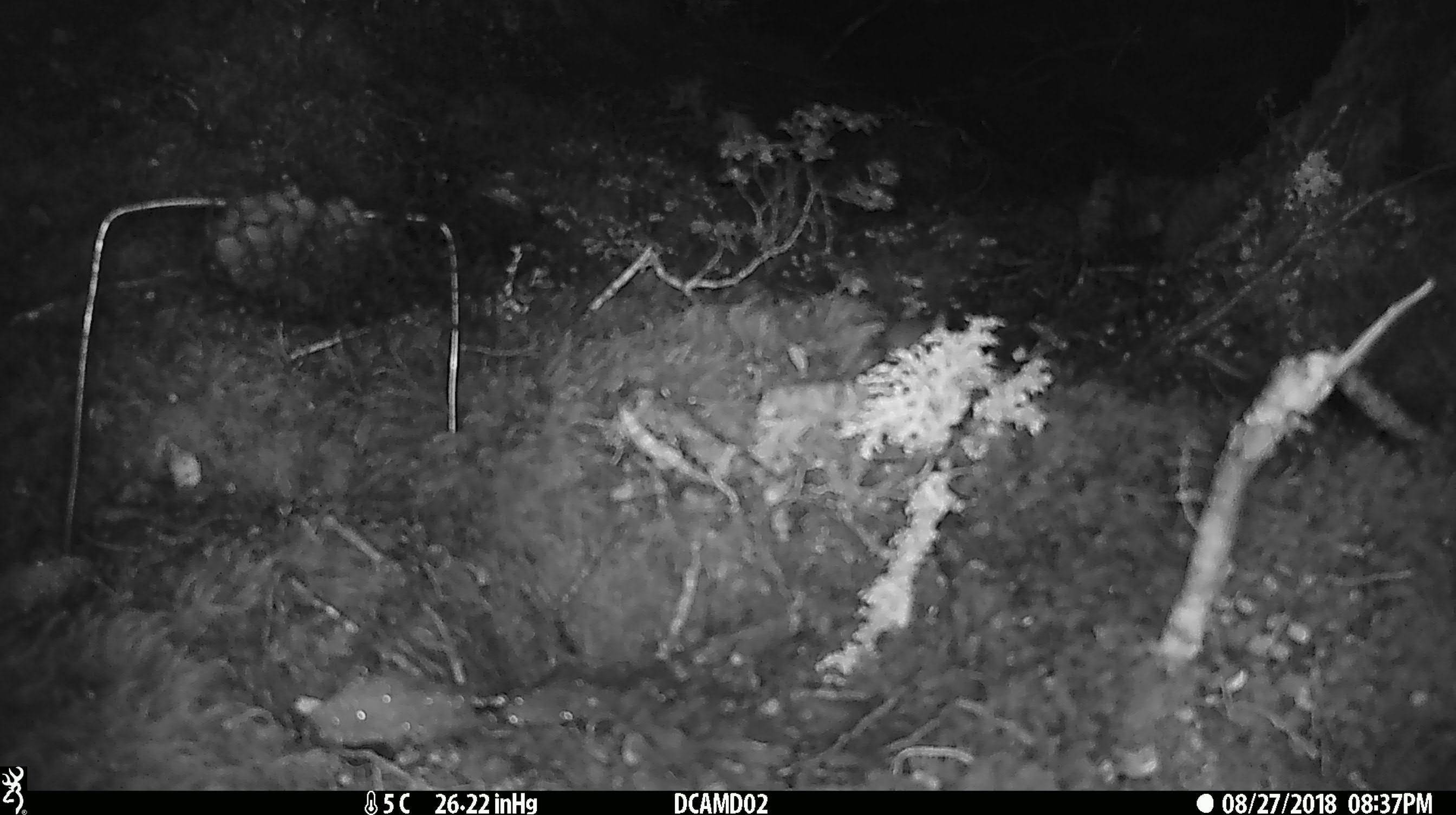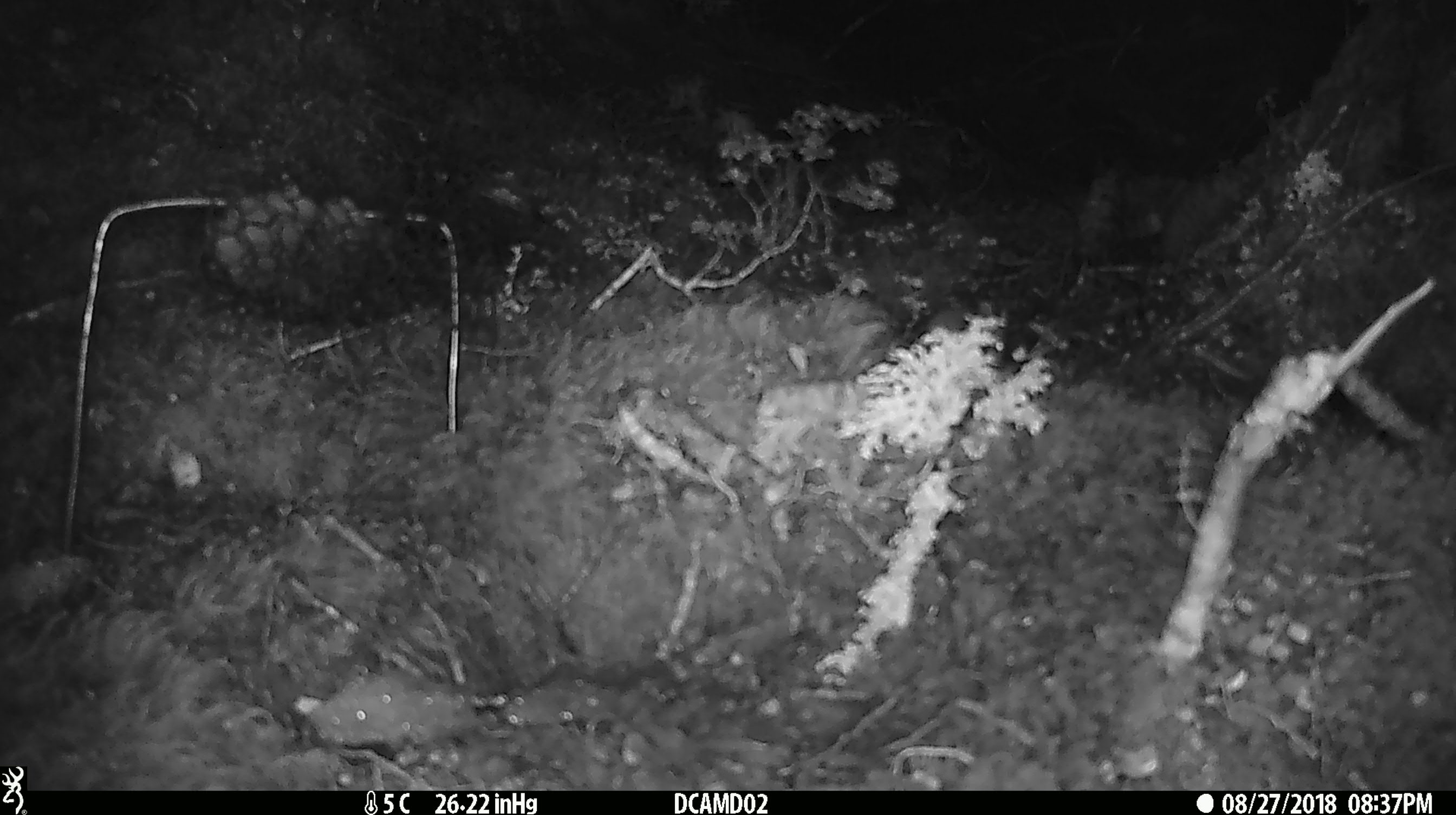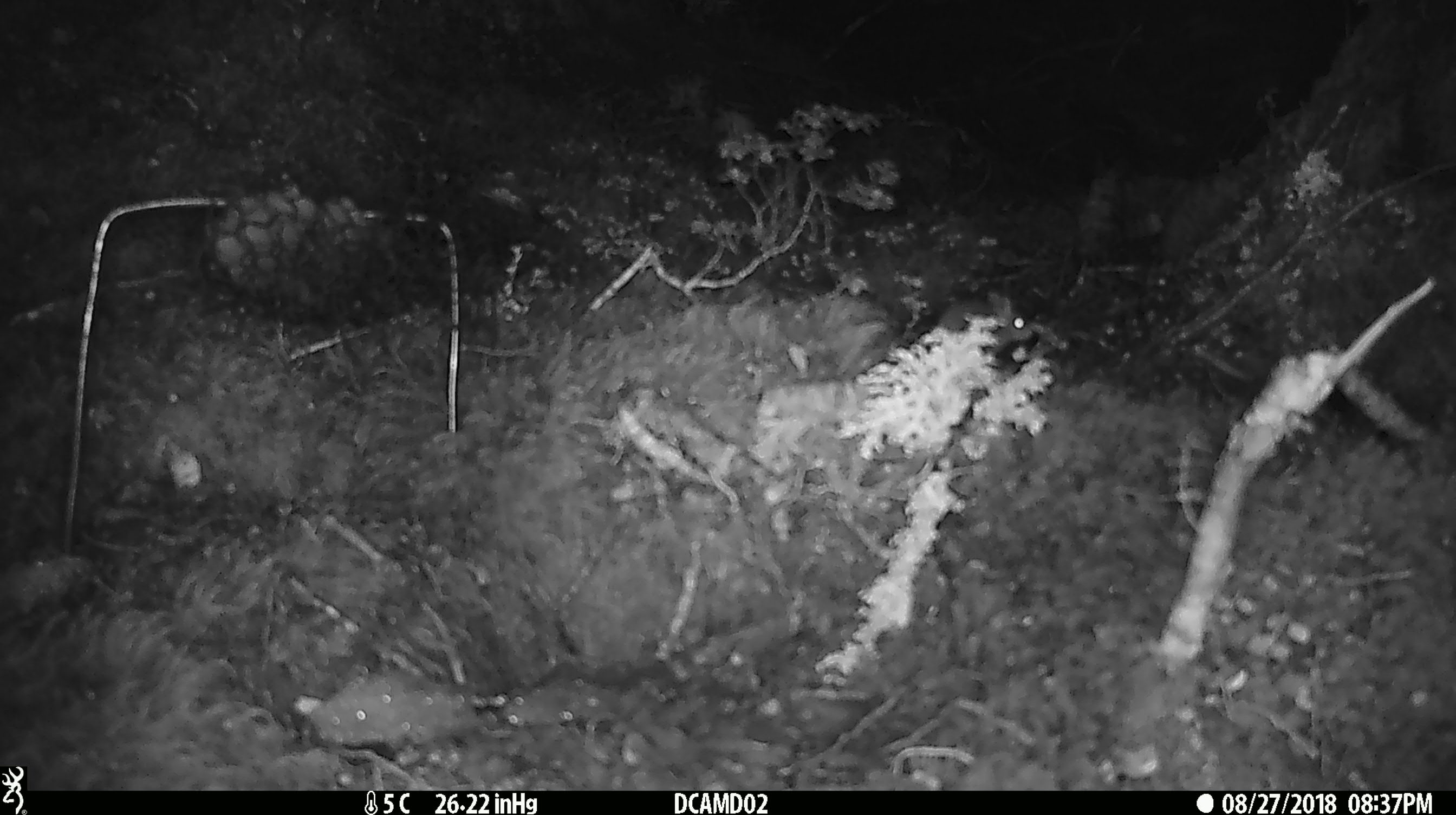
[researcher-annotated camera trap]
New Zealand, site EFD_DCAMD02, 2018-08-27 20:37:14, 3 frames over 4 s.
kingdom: Animalia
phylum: Chordata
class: Mammalia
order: Rodentia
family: Muridae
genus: Mus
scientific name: Mus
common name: mouse